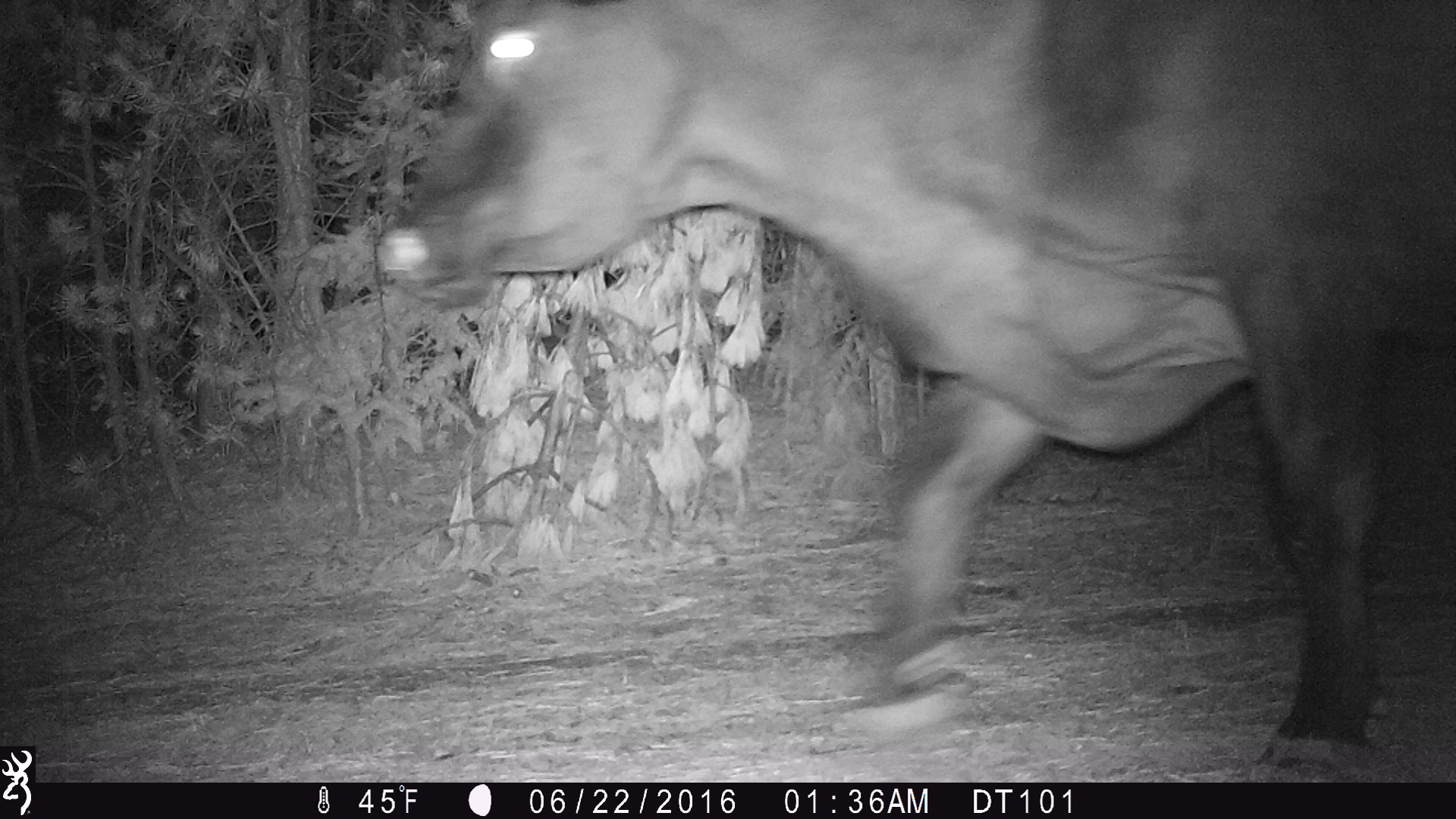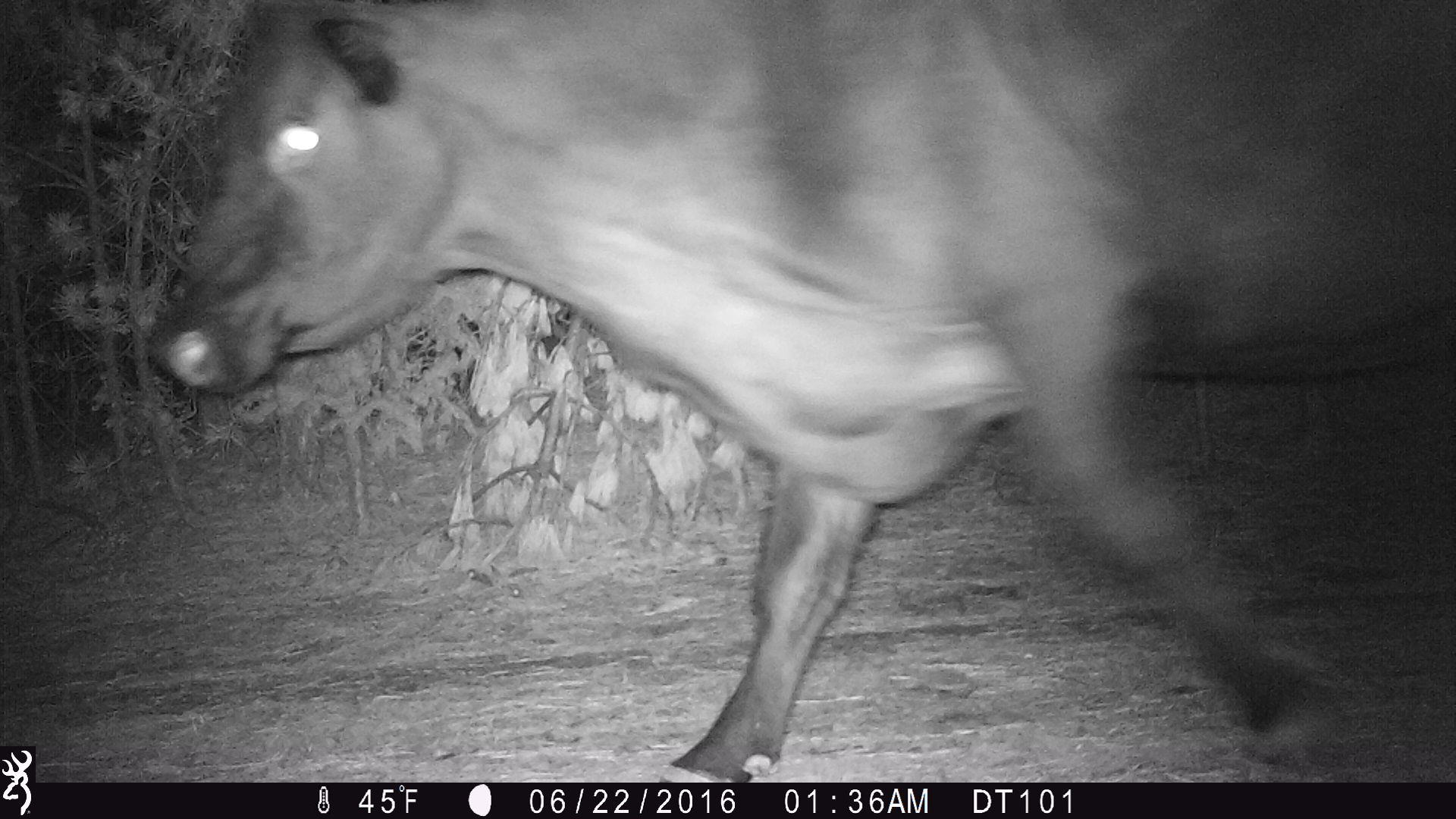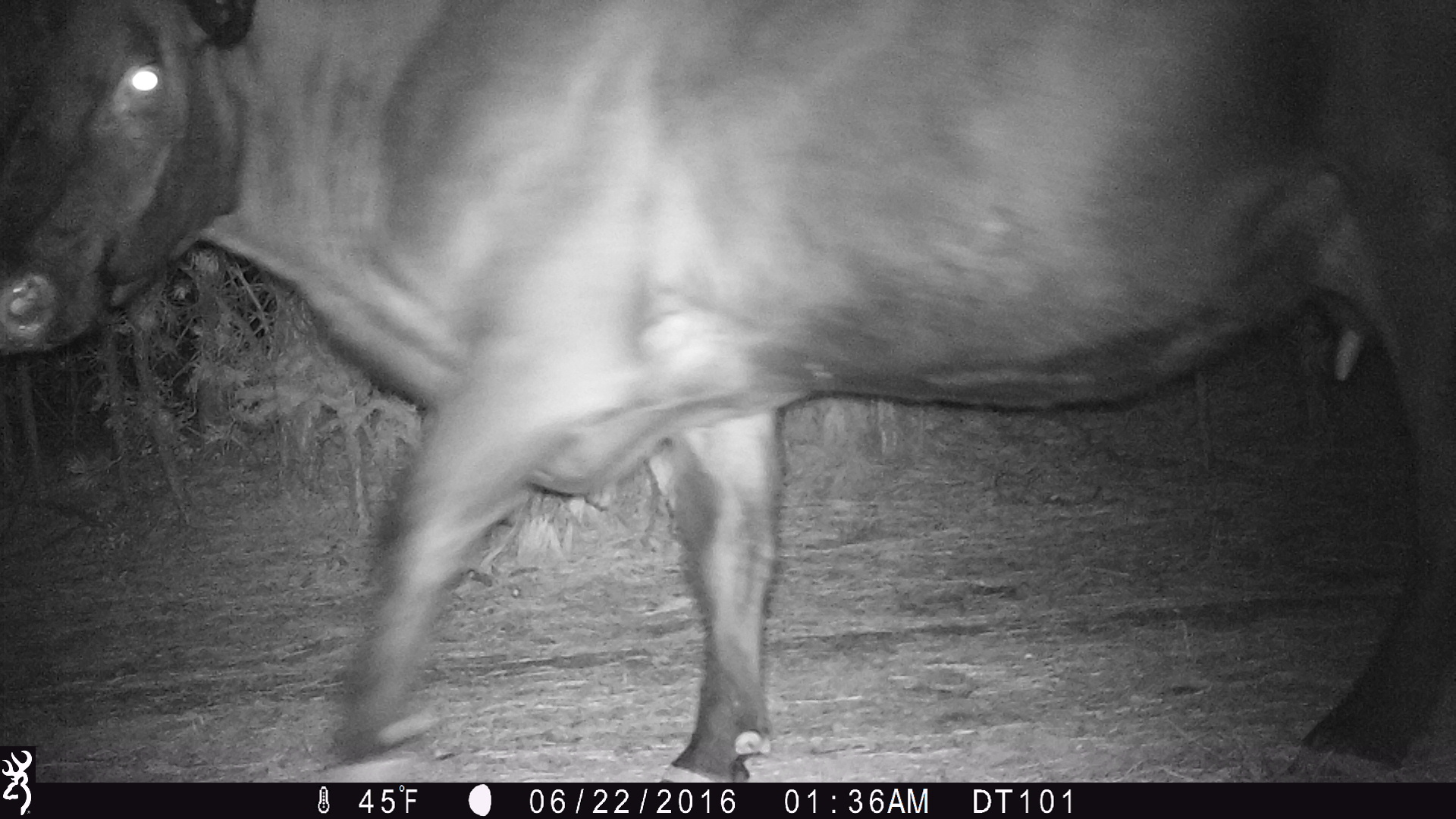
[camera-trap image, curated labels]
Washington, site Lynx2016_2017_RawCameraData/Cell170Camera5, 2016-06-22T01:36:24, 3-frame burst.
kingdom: Animalia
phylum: Chordata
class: Mammalia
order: Artiodactyla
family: Bovidae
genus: Bos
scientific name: Bos taurus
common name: domestic cattle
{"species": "domestic cattle (Bos taurus)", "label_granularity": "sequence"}